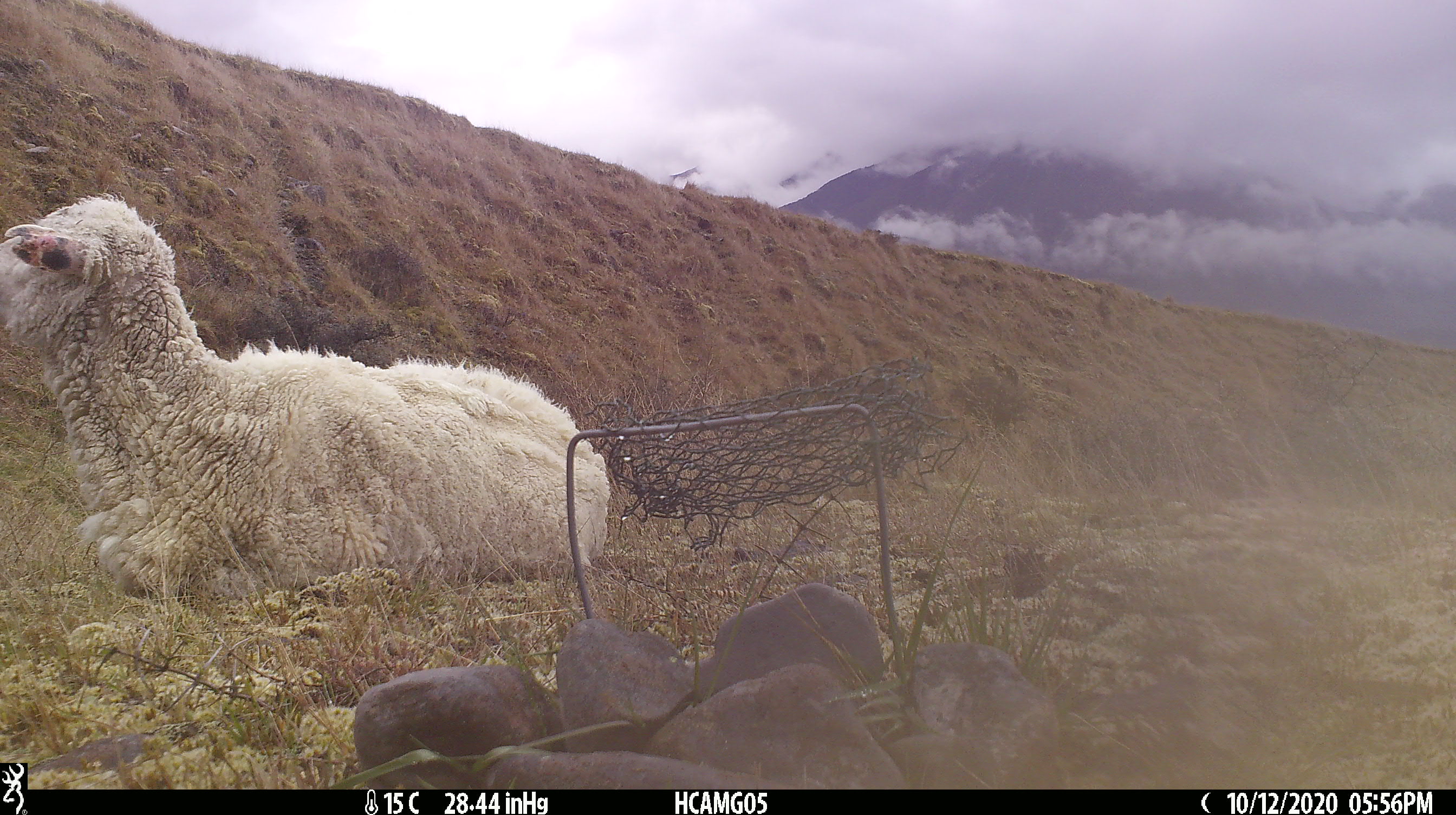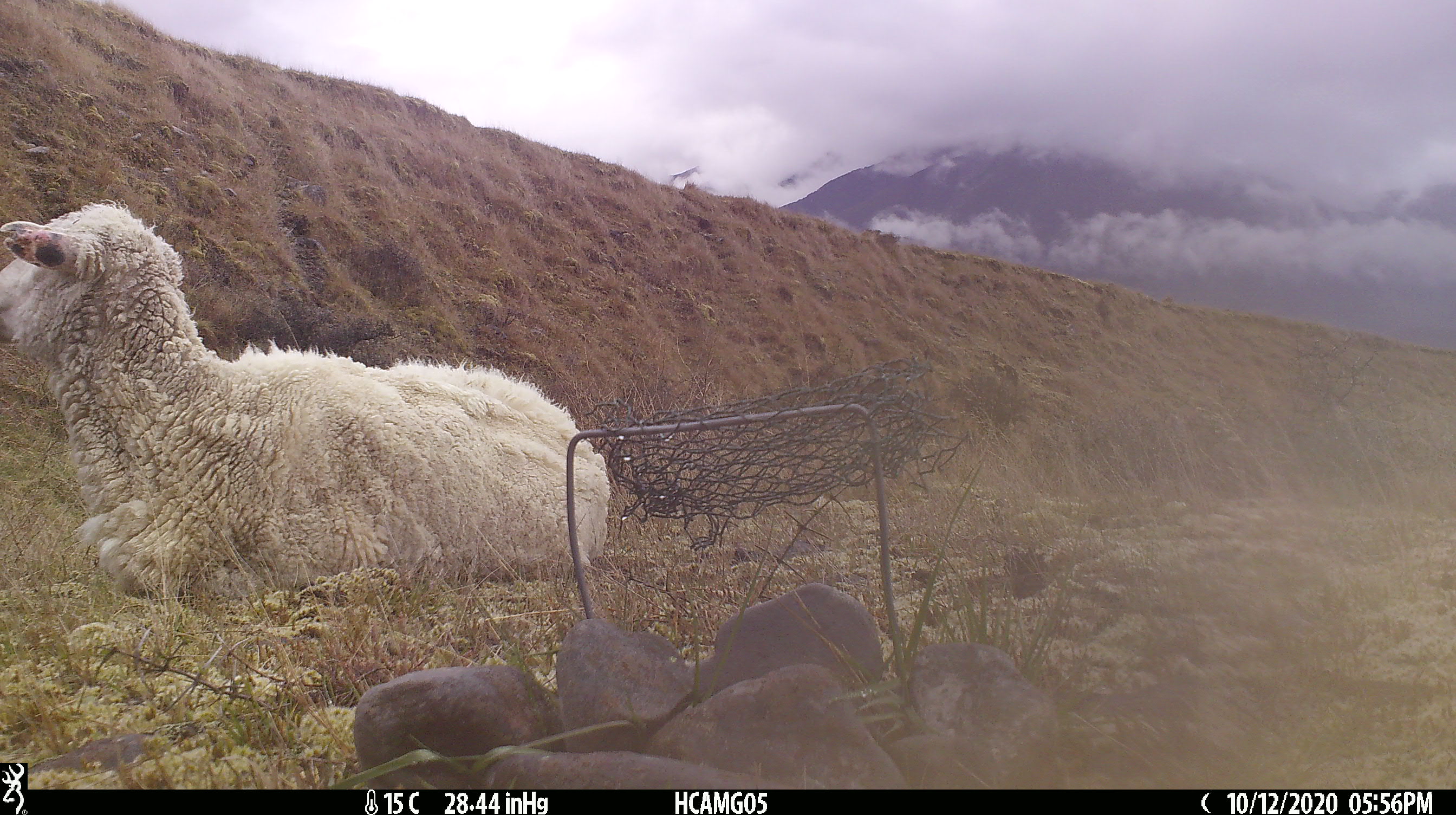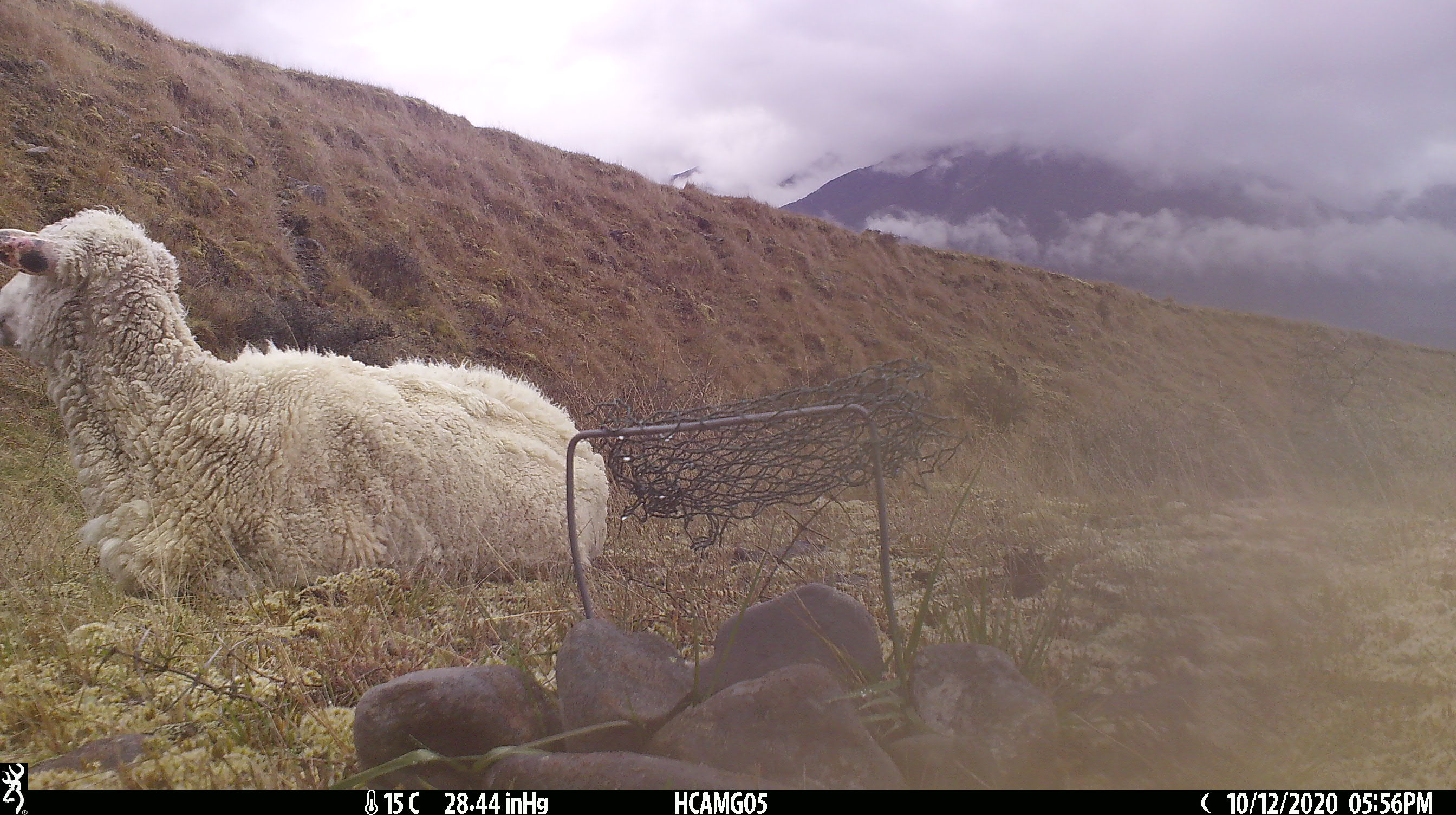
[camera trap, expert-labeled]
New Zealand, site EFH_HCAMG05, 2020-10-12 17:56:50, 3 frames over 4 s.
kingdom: Animalia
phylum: Chordata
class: Mammalia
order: Artiodactyla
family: Bovidae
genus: Ovis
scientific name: Ovis aries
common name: domestic sheep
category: sheep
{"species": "sheep (domestic sheep) (Ovis aries)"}